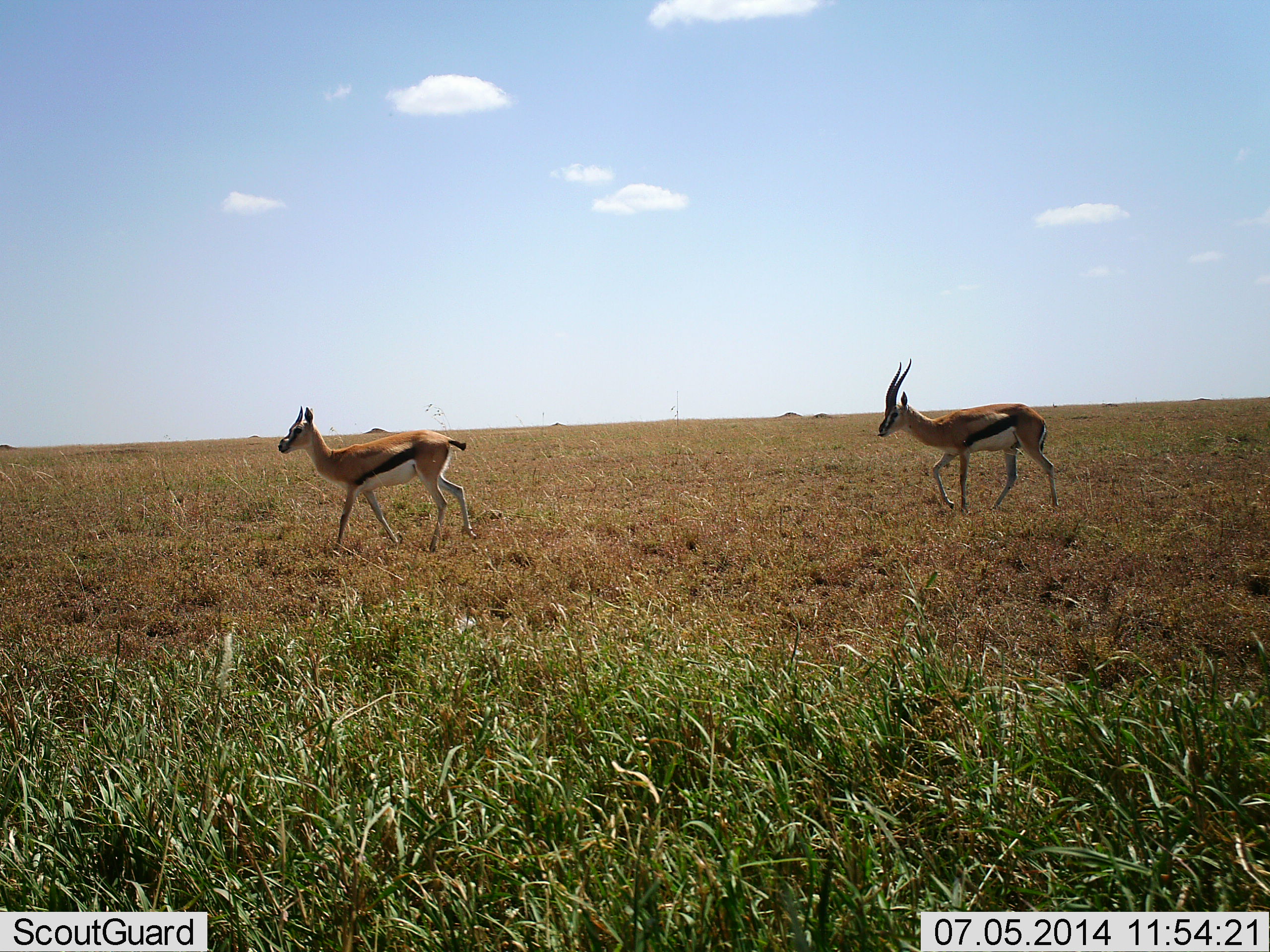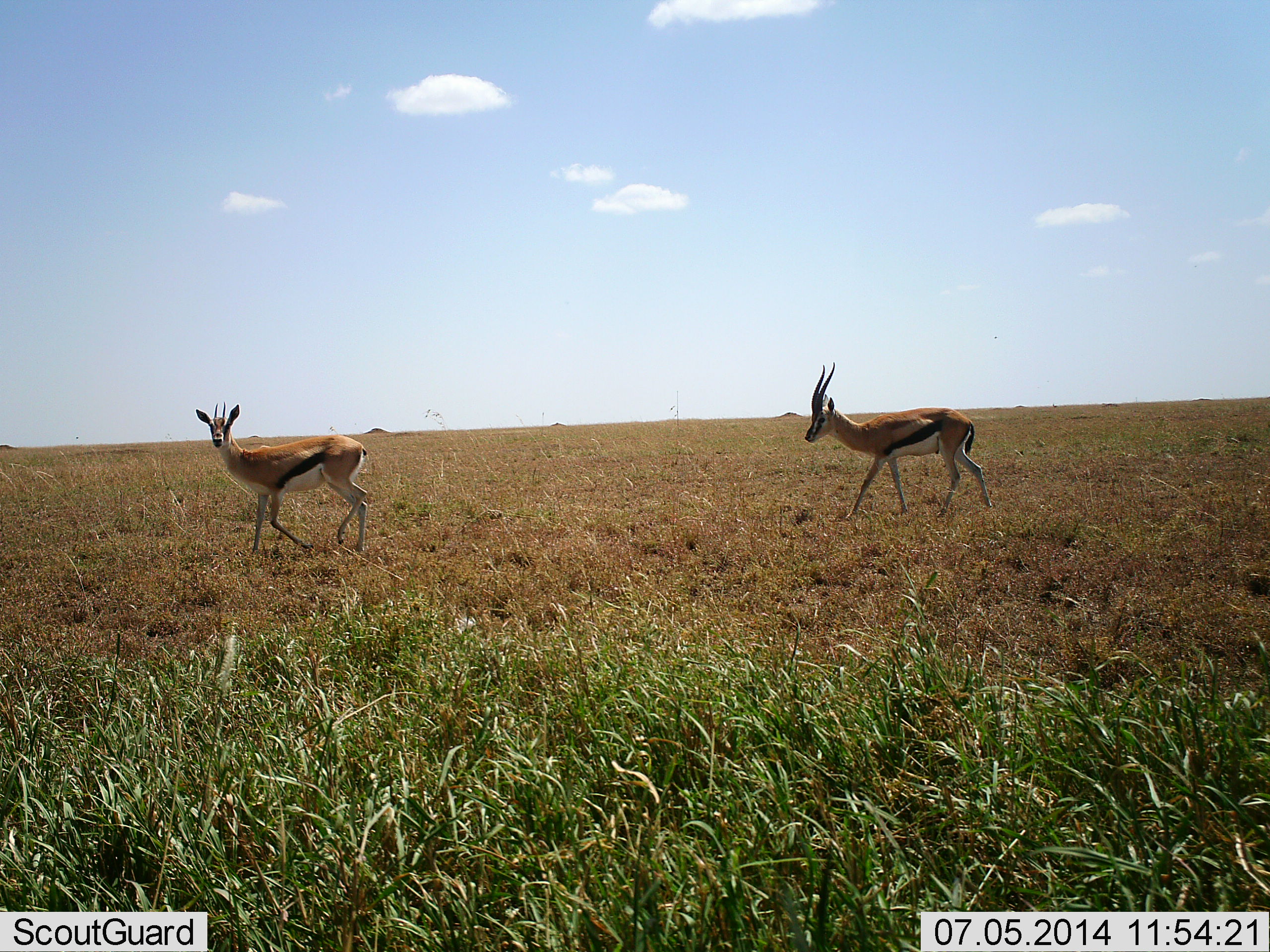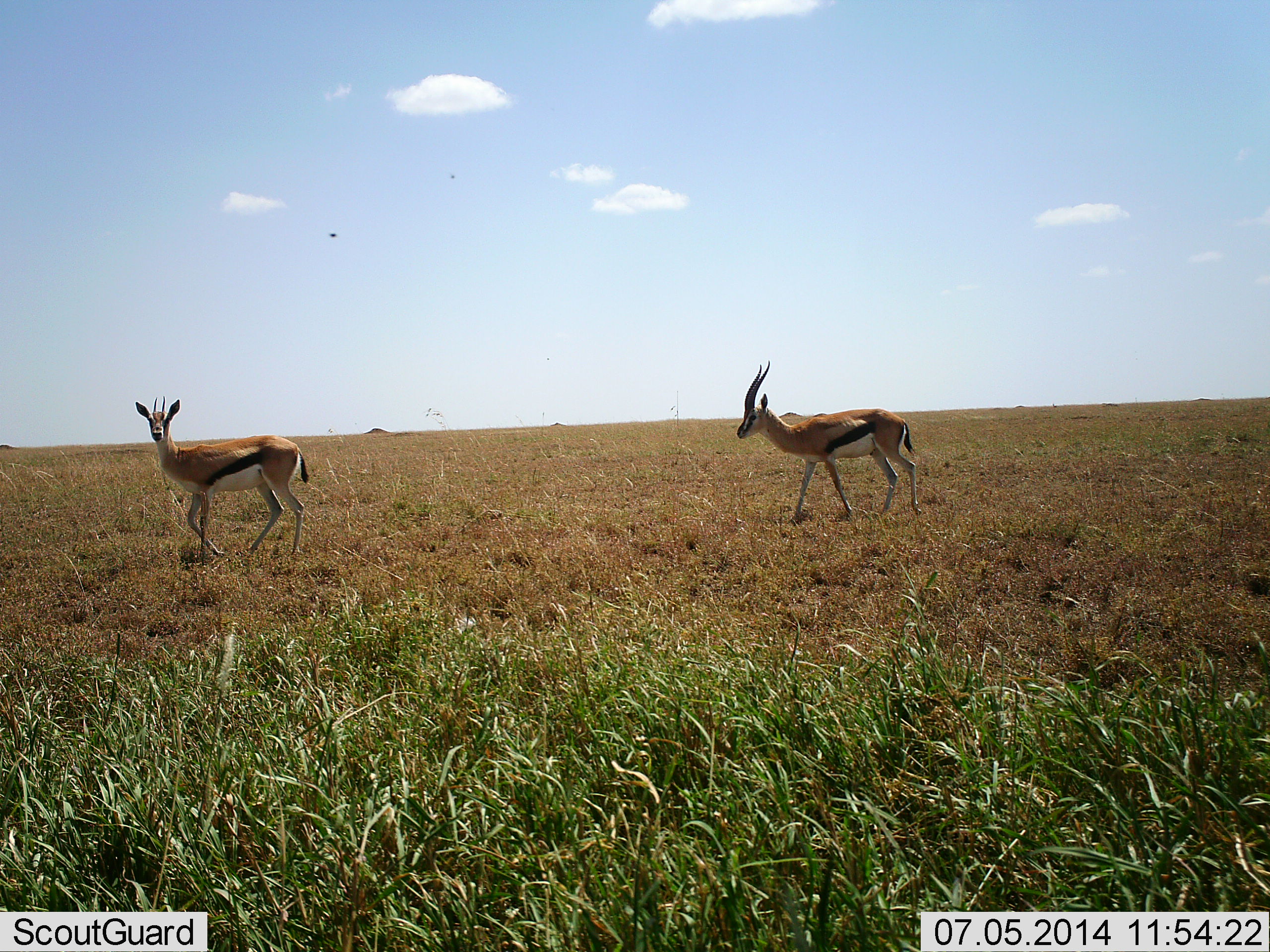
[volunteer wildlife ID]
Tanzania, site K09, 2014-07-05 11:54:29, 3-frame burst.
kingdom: Animalia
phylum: Chordata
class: Mammalia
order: Artiodactyla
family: Bovidae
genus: Eudorcas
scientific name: Eudorcas thomsonii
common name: thomson's gazelle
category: gazellethomsons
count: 2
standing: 0%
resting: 0%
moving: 100%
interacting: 0%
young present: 0%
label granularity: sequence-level